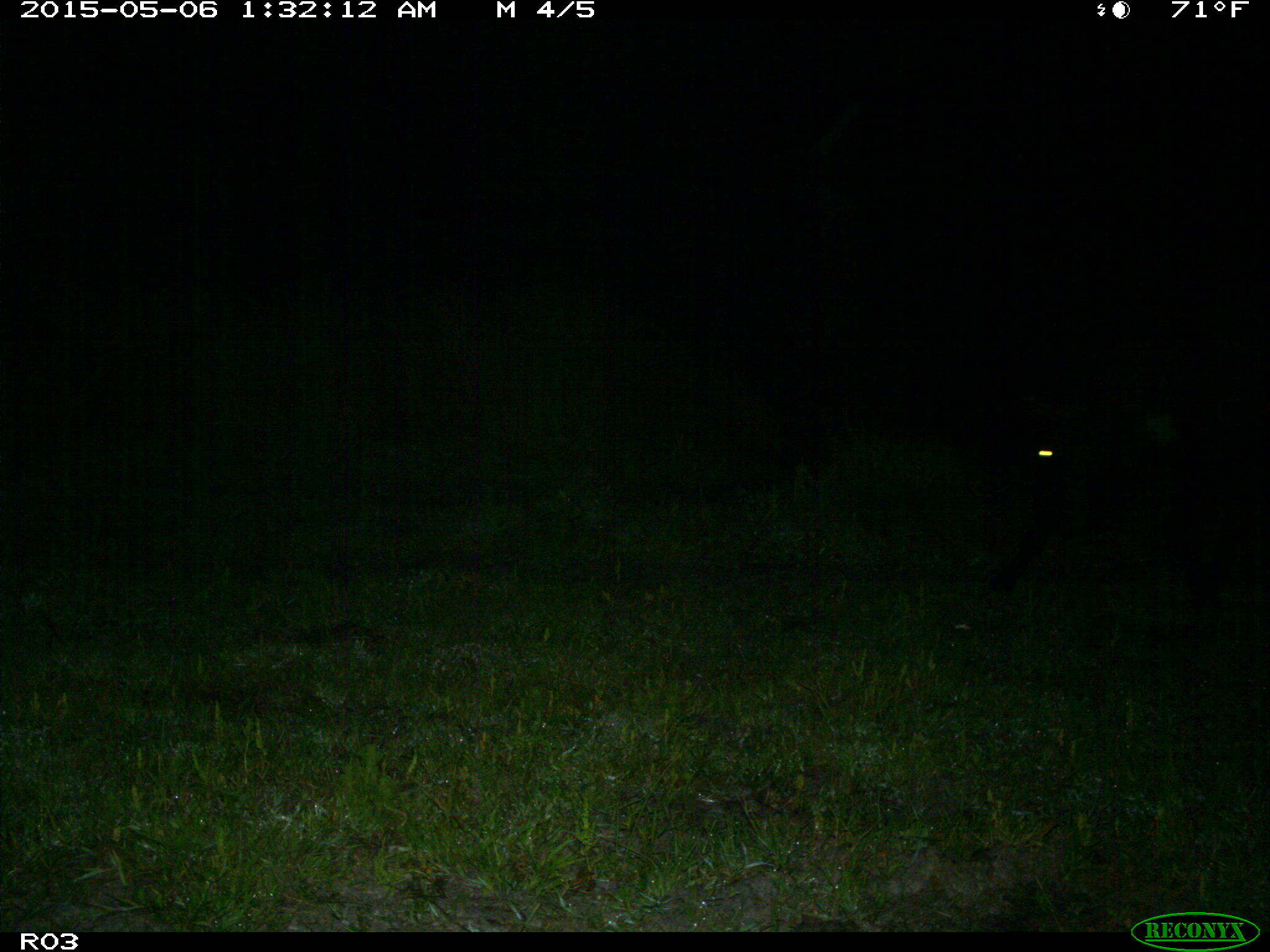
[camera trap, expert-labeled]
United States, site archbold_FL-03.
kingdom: Animalia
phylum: Chordata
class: Mammalia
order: Artiodactyla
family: Bovidae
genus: Bos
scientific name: Bos taurus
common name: domestic cow